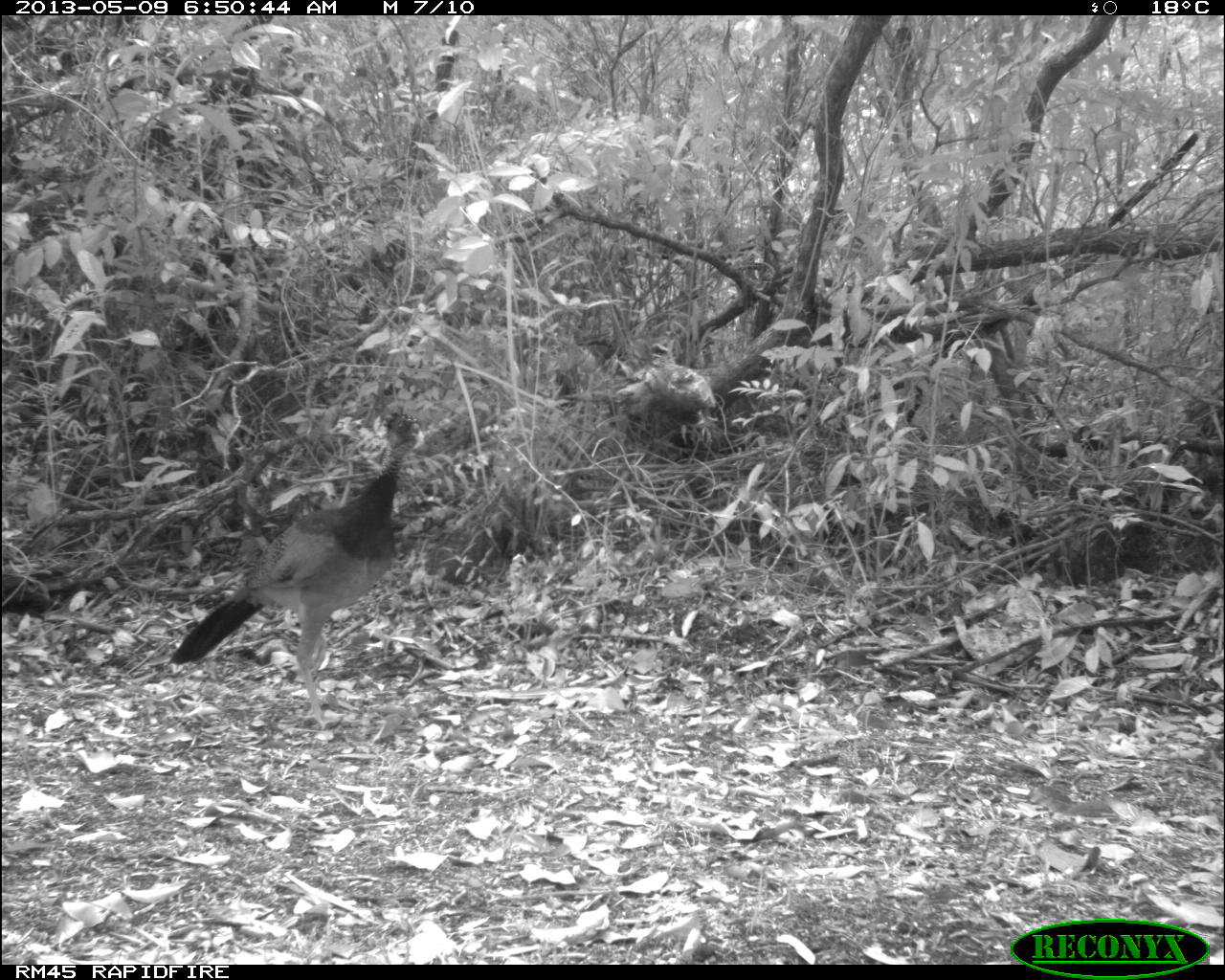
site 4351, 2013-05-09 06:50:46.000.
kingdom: Animalia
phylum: Chordata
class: Aves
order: Galliformes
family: Cracidae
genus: Crax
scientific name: Crax rubra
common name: great curassow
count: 2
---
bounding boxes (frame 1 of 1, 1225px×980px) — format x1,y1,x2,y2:
crax rubra: 167,411,420,720